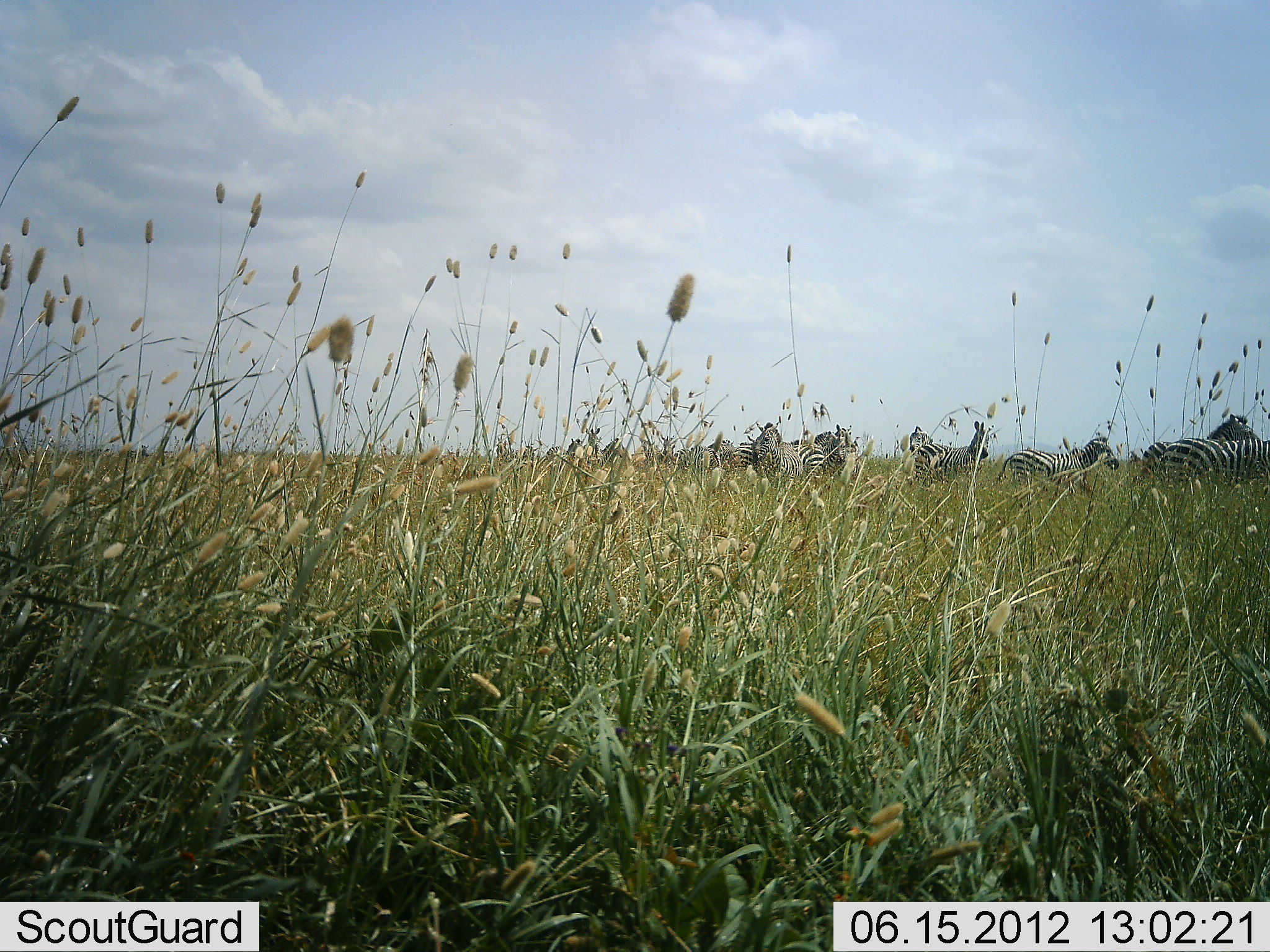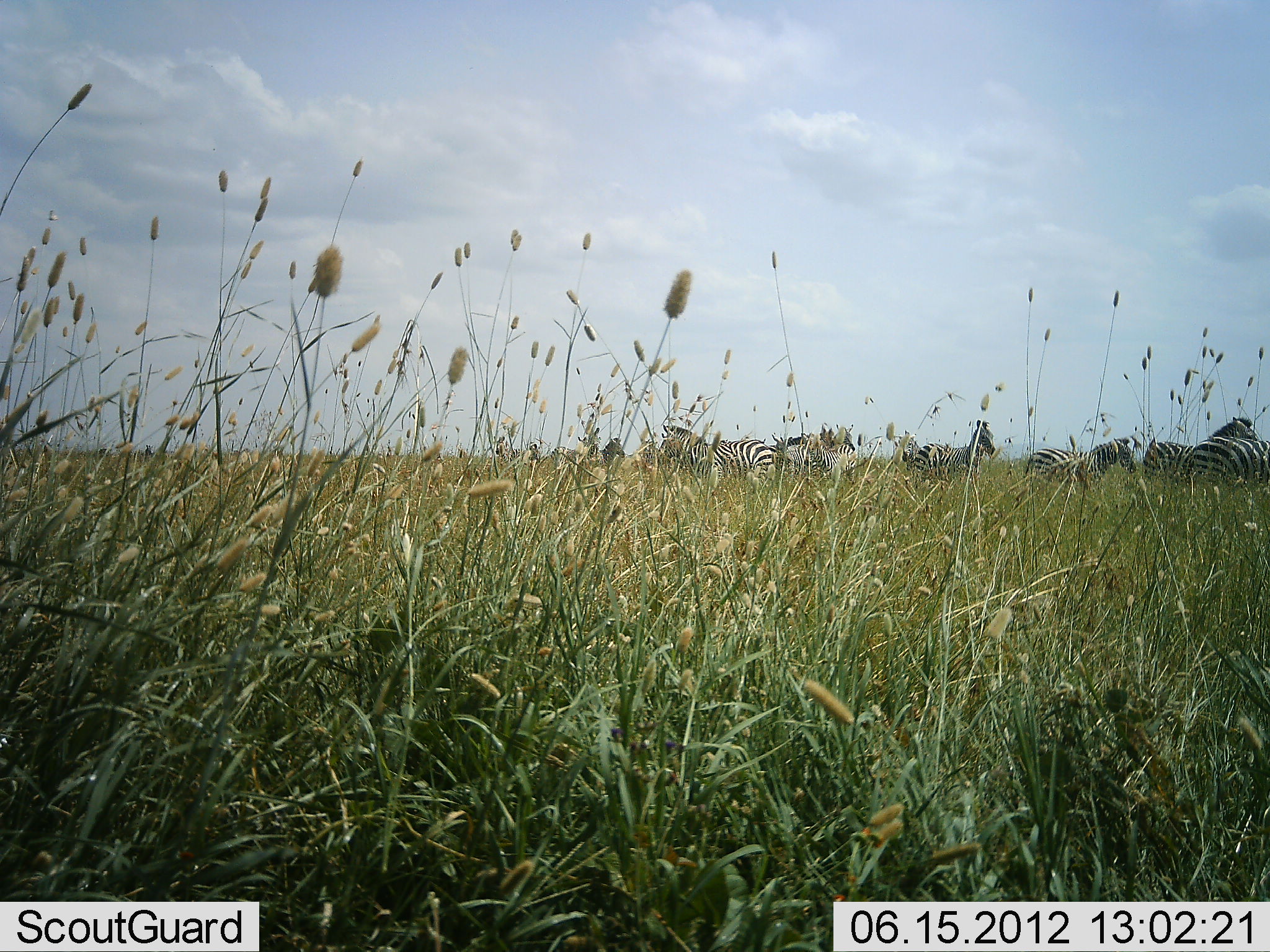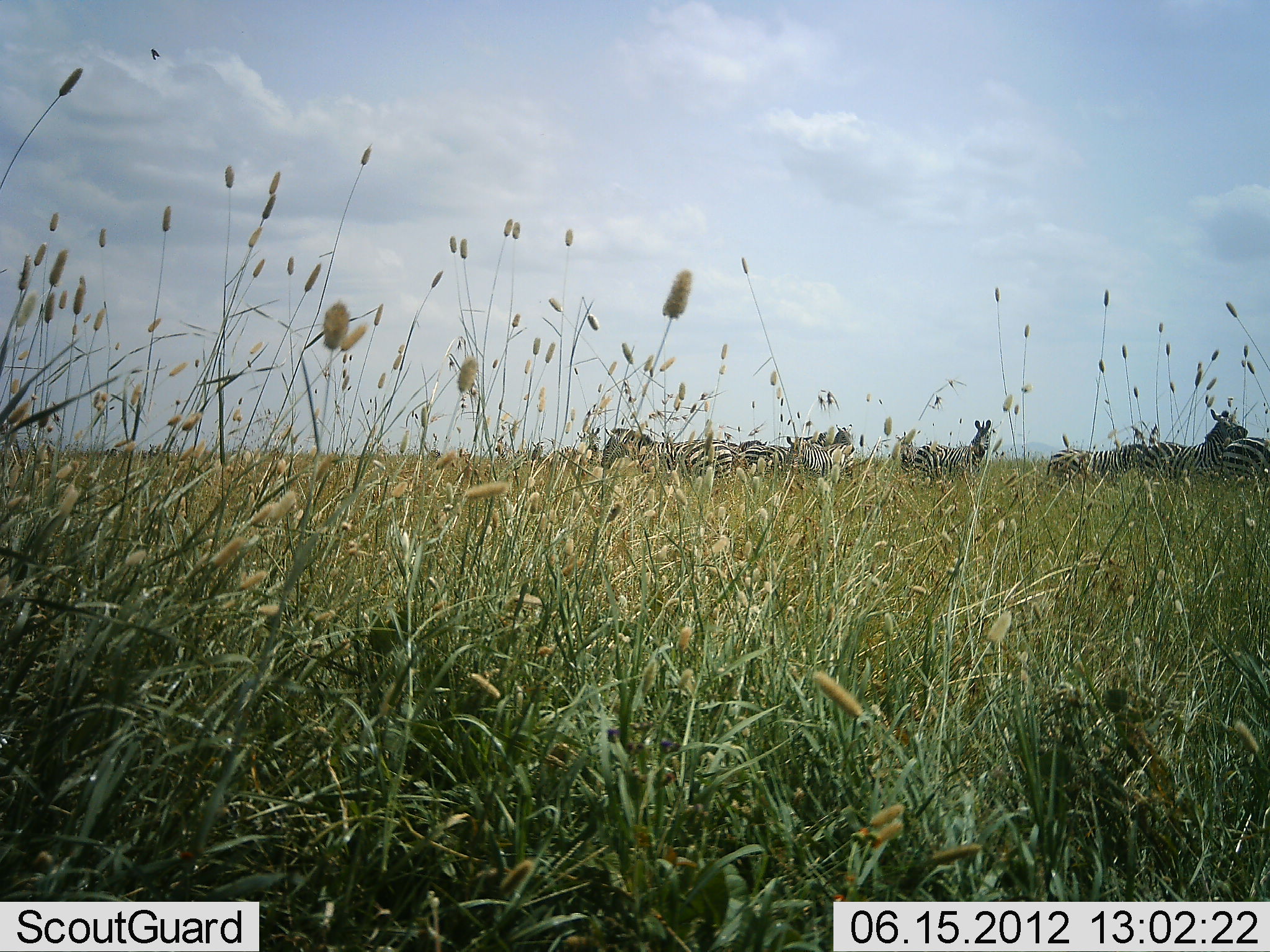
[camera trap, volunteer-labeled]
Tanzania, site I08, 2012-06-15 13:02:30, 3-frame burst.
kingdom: Animalia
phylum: Chordata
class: Mammalia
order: Perissodactyla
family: Equidae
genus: Equus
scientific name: Equus quagga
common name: plains zebra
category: zebra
Zebra (plains zebra) (Equus quagga), count 7. Behavior (volunteer vote fractions): standing 73%, resting 0%, moving 64%, interacting 9%. Young present (vote fraction): 0%. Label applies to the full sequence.